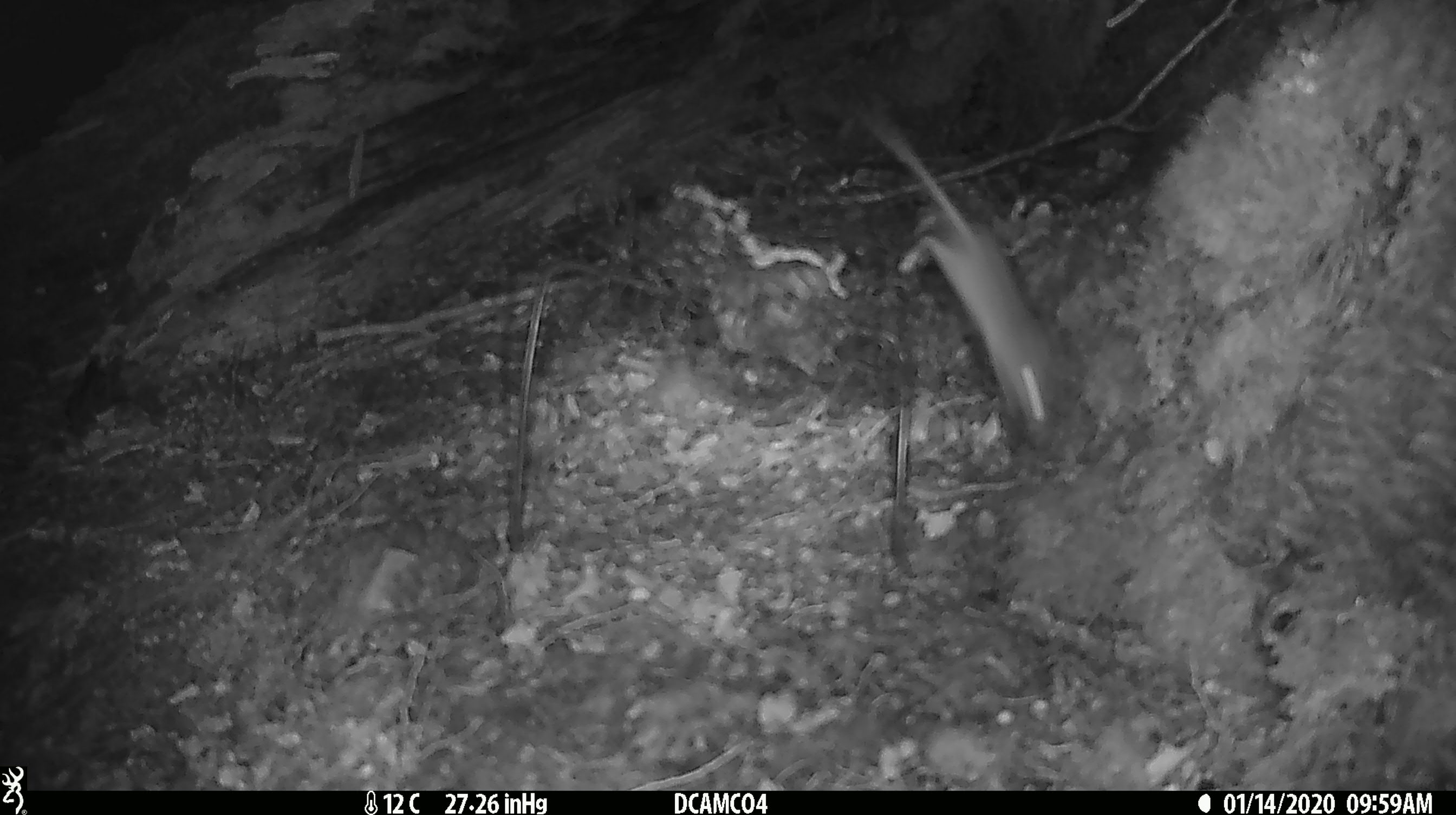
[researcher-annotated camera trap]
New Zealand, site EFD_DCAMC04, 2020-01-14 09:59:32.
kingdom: Animalia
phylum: Chordata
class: Mammalia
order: Rodentia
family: Muridae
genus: Mus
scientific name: Mus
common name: mouse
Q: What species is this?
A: Mouse (Mus).